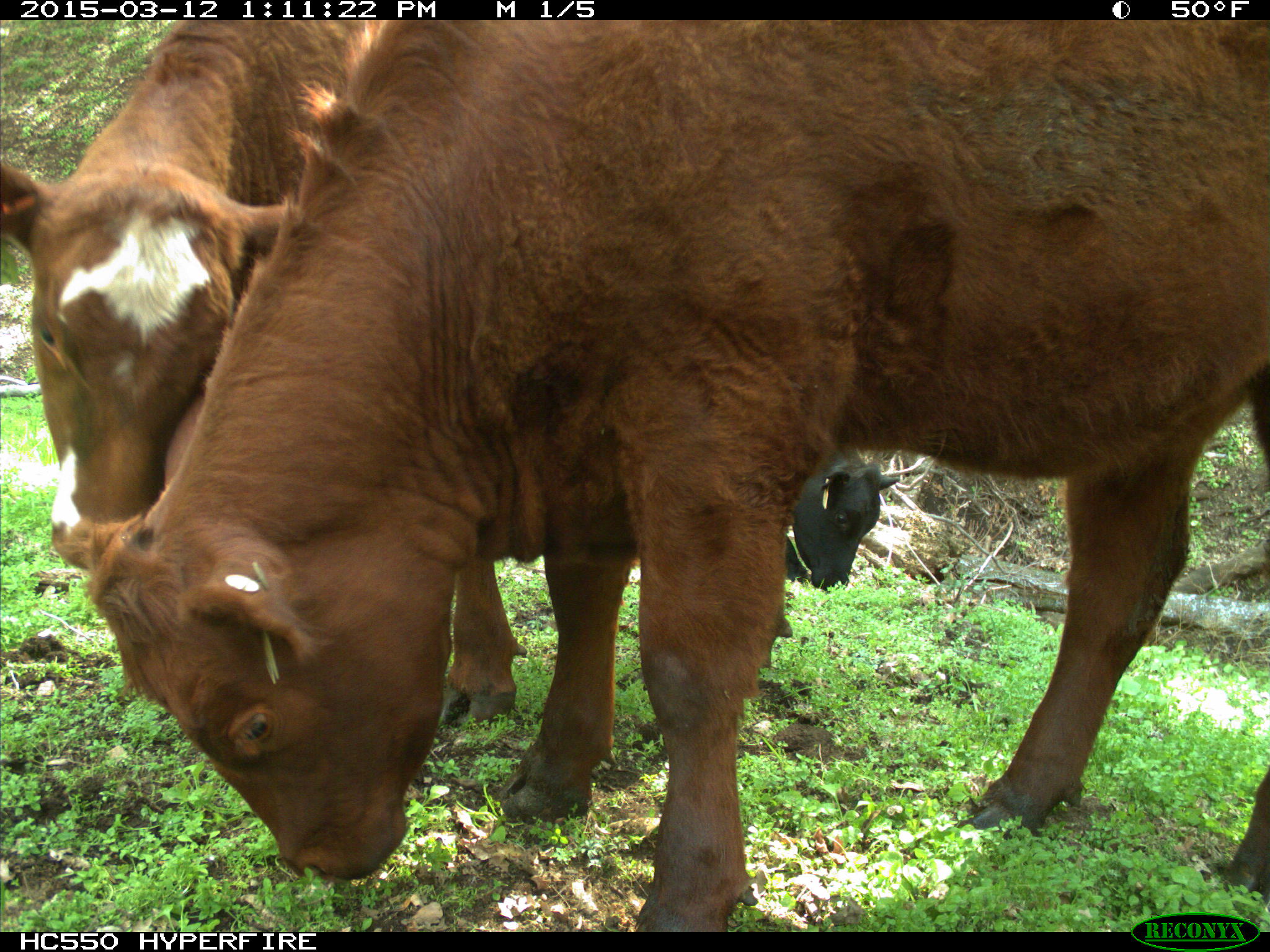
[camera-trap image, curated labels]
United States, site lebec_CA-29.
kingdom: Animalia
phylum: Chordata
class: Mammalia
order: Artiodactyla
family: Bovidae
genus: Bos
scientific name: Bos taurus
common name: domestic cow